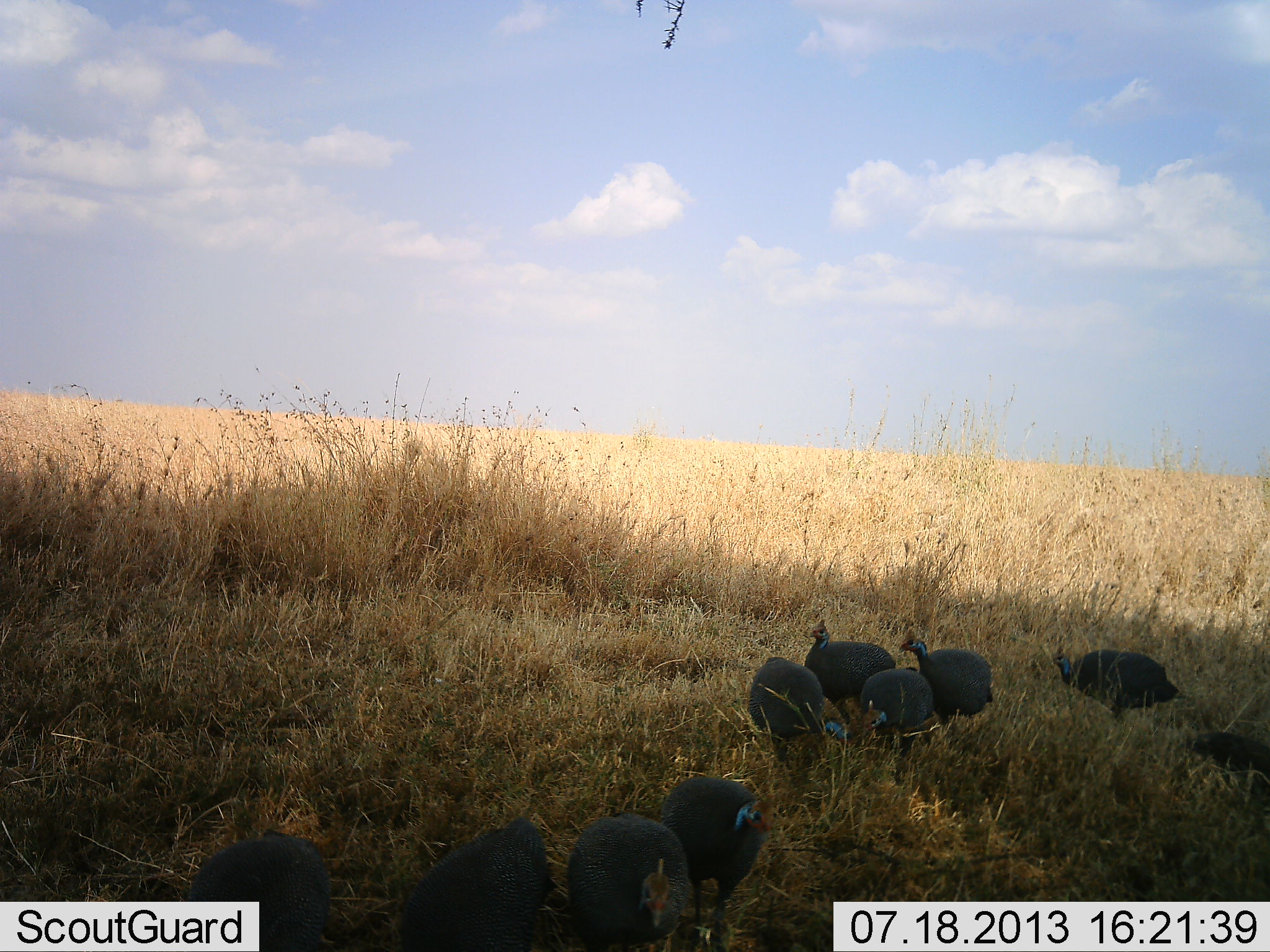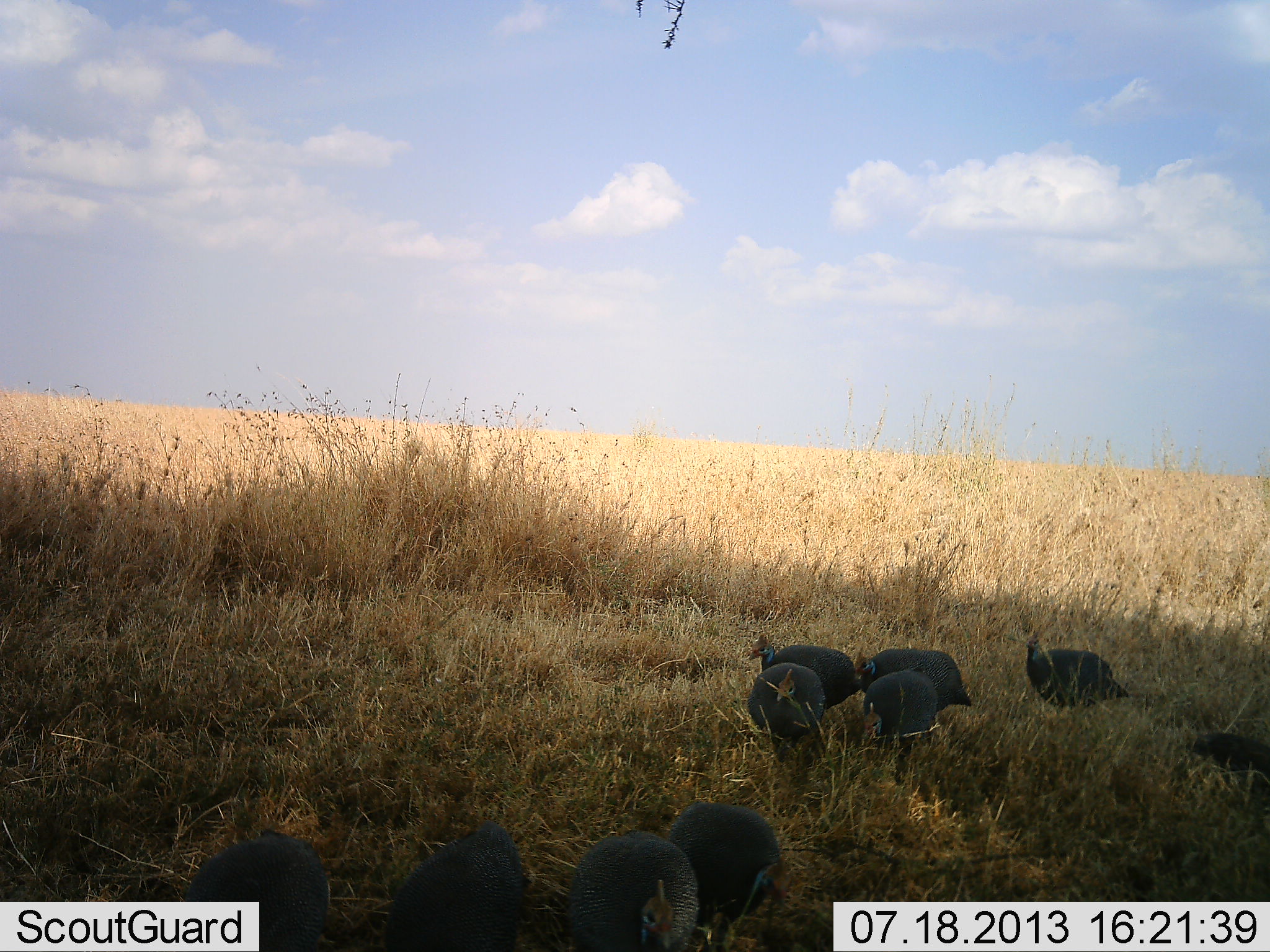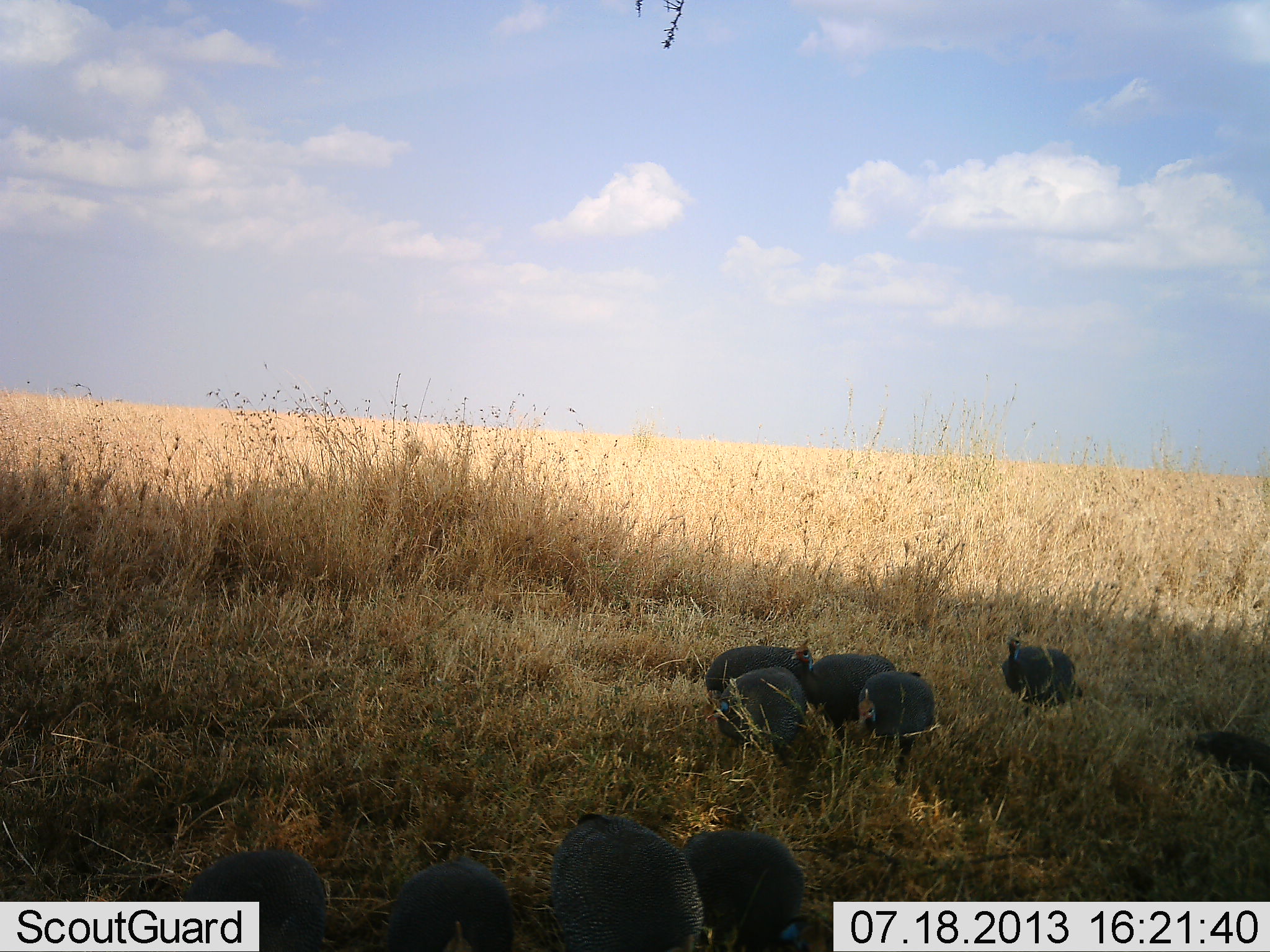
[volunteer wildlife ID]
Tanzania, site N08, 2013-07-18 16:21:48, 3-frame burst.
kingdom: Animalia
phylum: Chordata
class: Aves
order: Galliformes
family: Numididae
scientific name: Numididae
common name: guinea fowl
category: guineafowl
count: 10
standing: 20%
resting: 0%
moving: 90%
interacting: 10%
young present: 0%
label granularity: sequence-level